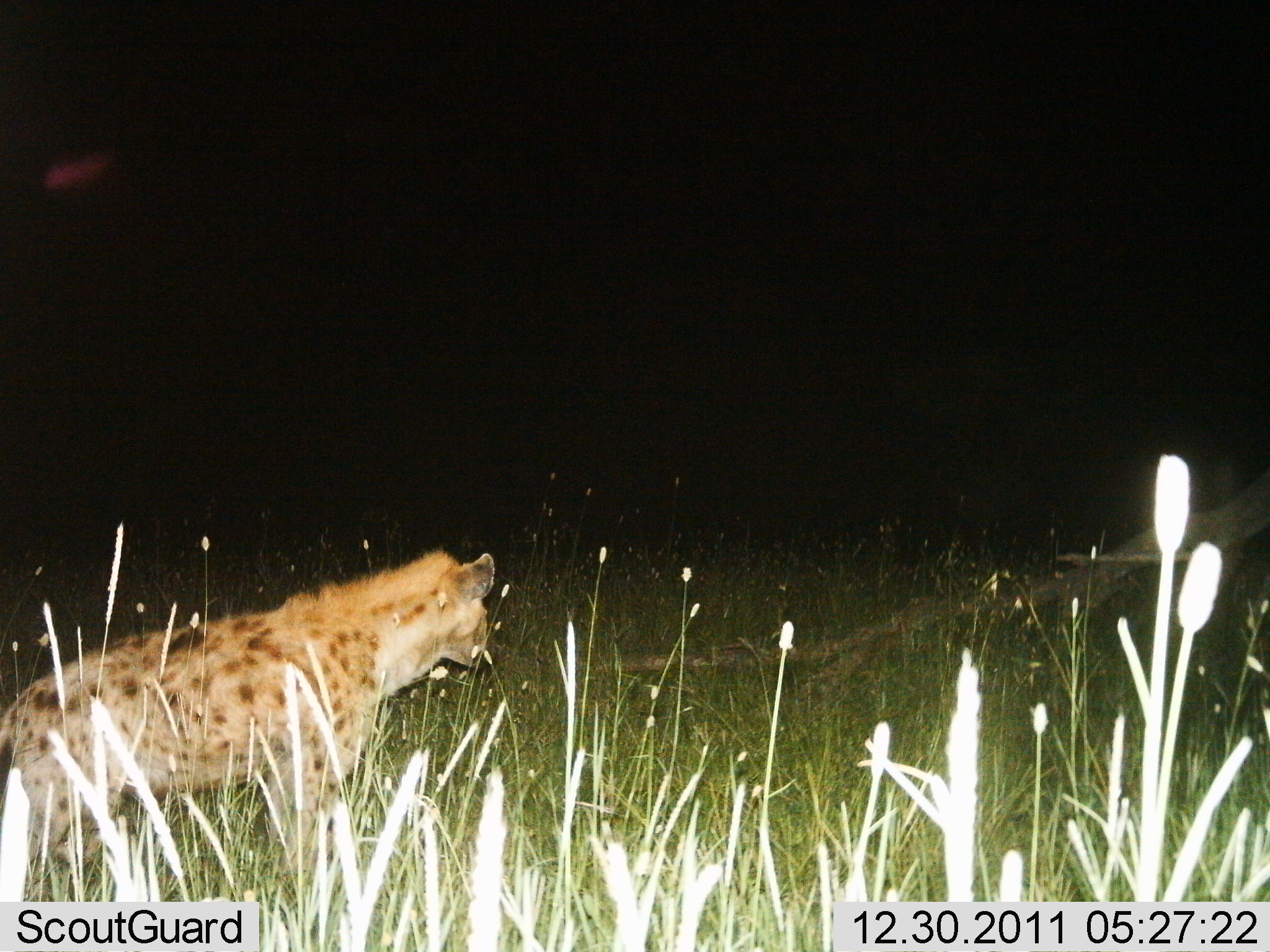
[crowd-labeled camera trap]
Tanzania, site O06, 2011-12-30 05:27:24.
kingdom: Animalia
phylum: Chordata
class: Mammalia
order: Carnivora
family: Hyaenidae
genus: Crocuta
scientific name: Crocuta crocuta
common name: spotted hyena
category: hyenaspotted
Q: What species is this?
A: Hyenaspotted (spotted hyena) (Crocuta crocuta).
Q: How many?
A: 1.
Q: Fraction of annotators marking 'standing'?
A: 86%.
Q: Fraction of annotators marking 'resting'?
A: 0%.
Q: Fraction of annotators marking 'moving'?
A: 14%.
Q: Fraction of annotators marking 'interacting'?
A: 0%.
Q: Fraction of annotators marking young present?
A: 0%.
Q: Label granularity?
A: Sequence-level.